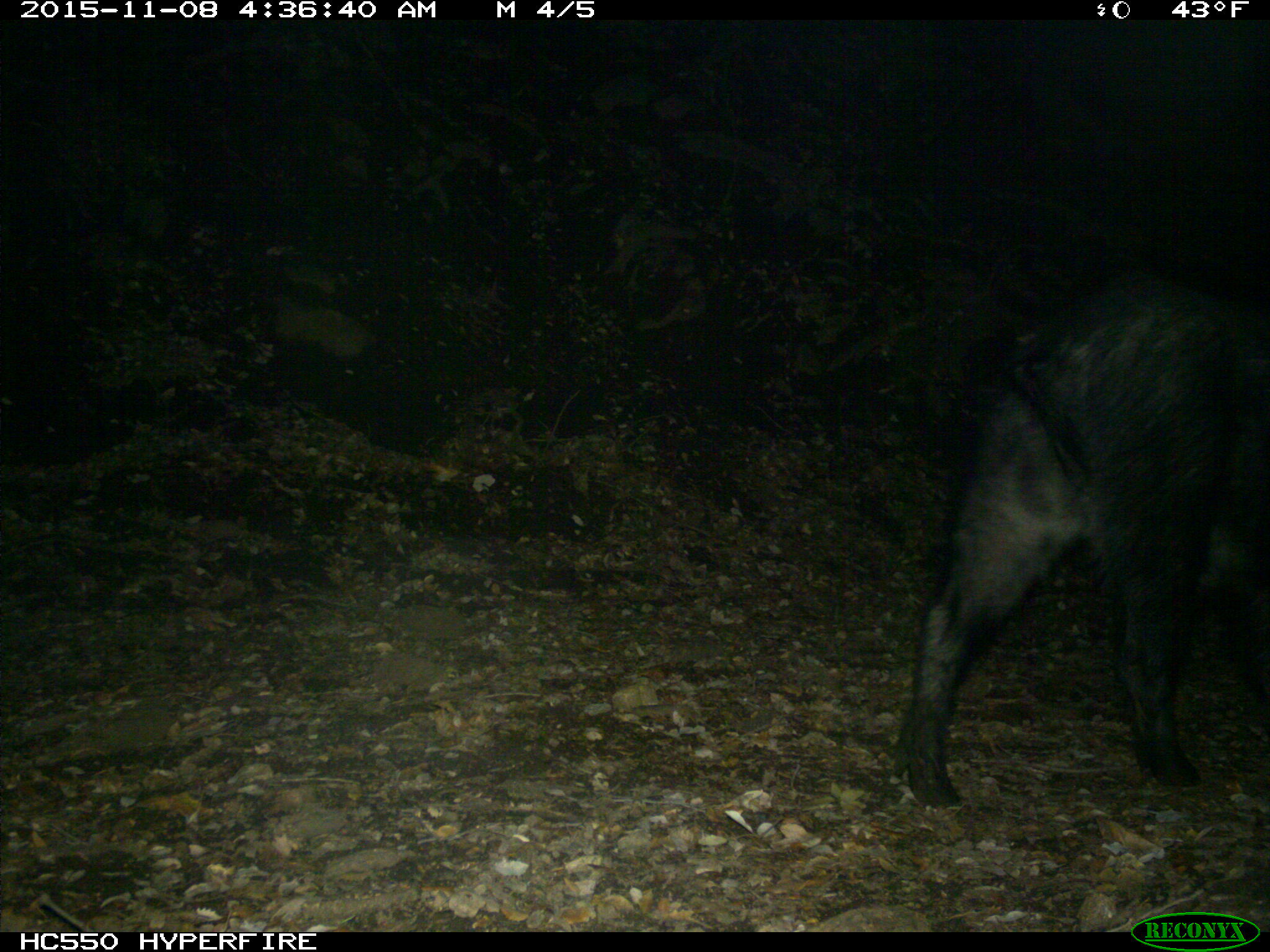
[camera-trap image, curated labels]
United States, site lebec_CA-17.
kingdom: Animalia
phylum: Chordata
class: Mammalia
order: Artiodactyla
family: Suidae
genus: Sus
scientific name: Sus scrofa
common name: wild boar